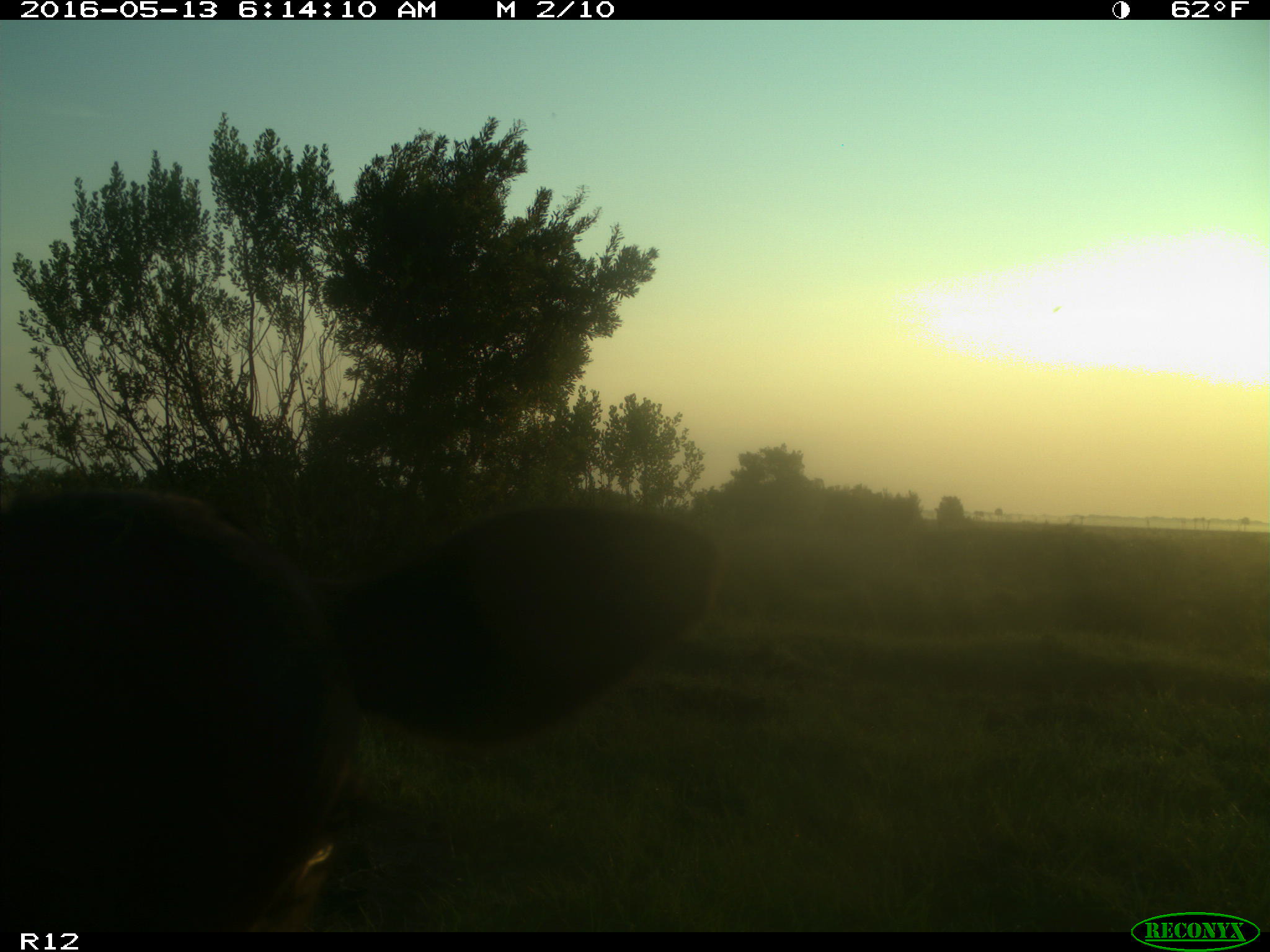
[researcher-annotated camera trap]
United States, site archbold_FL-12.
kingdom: Animalia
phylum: Chordata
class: Mammalia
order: Artiodactyla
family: Bovidae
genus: Bos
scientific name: Bos taurus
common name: domestic cow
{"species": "Bos taurus (domestic cow)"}